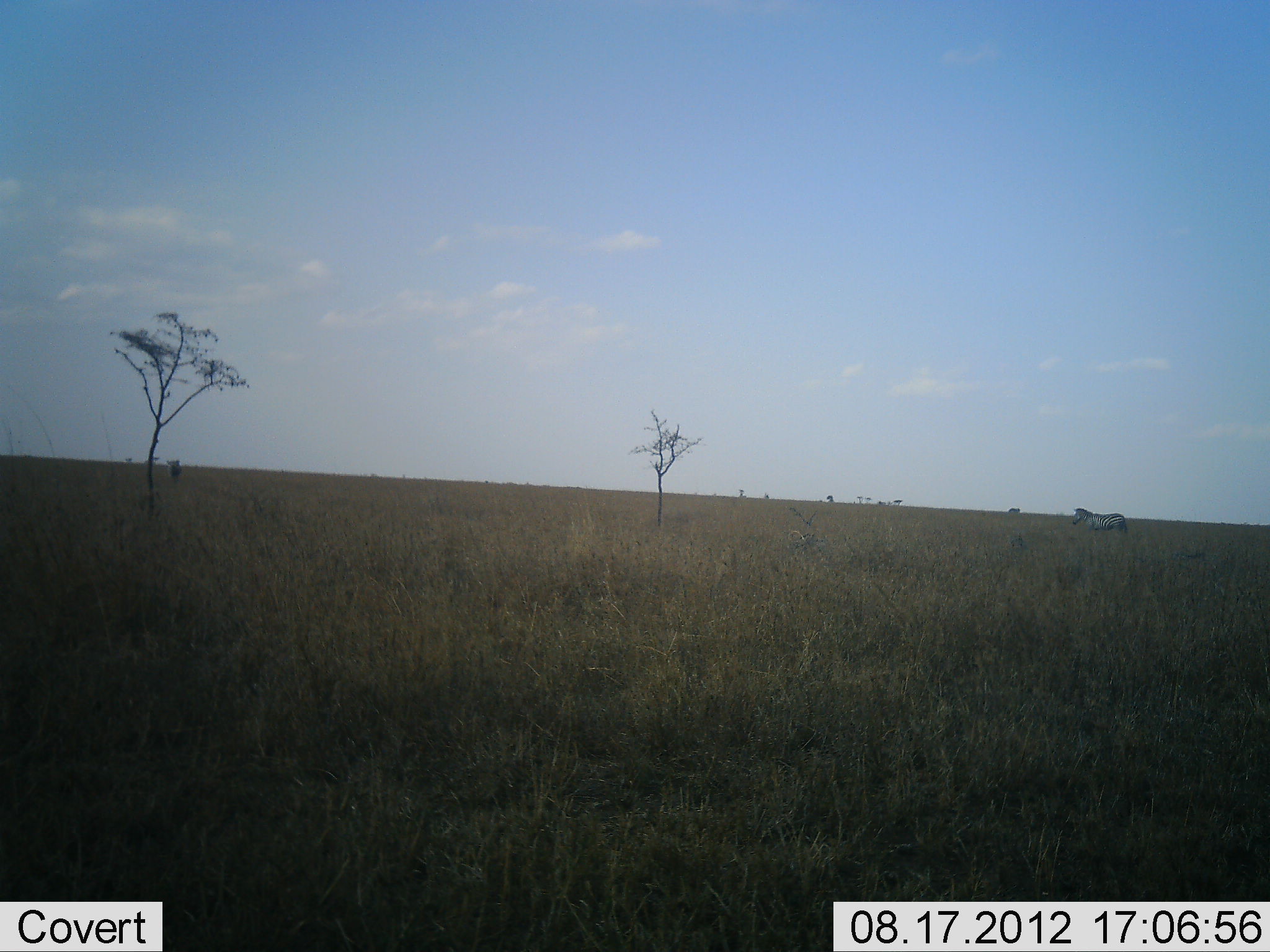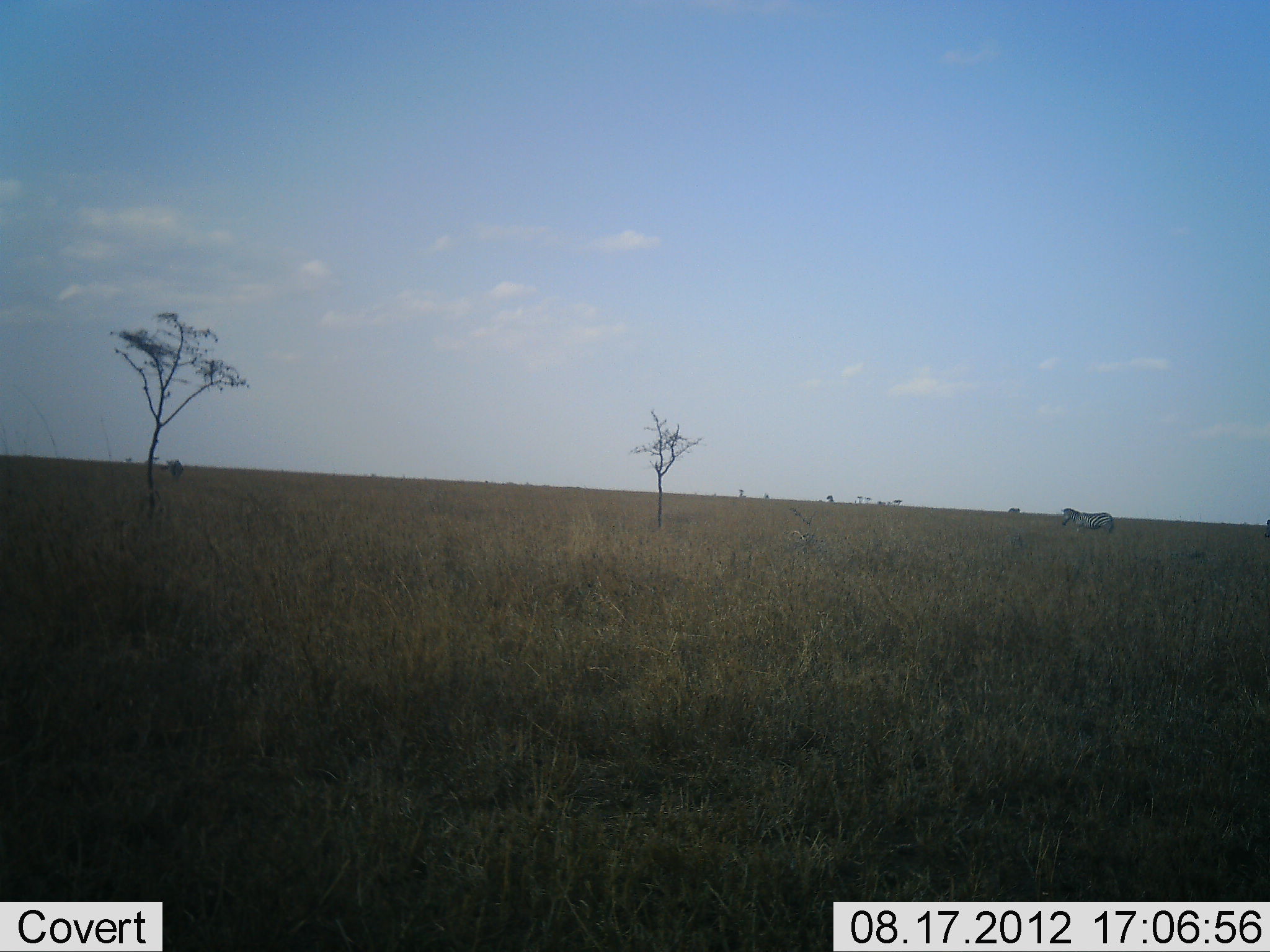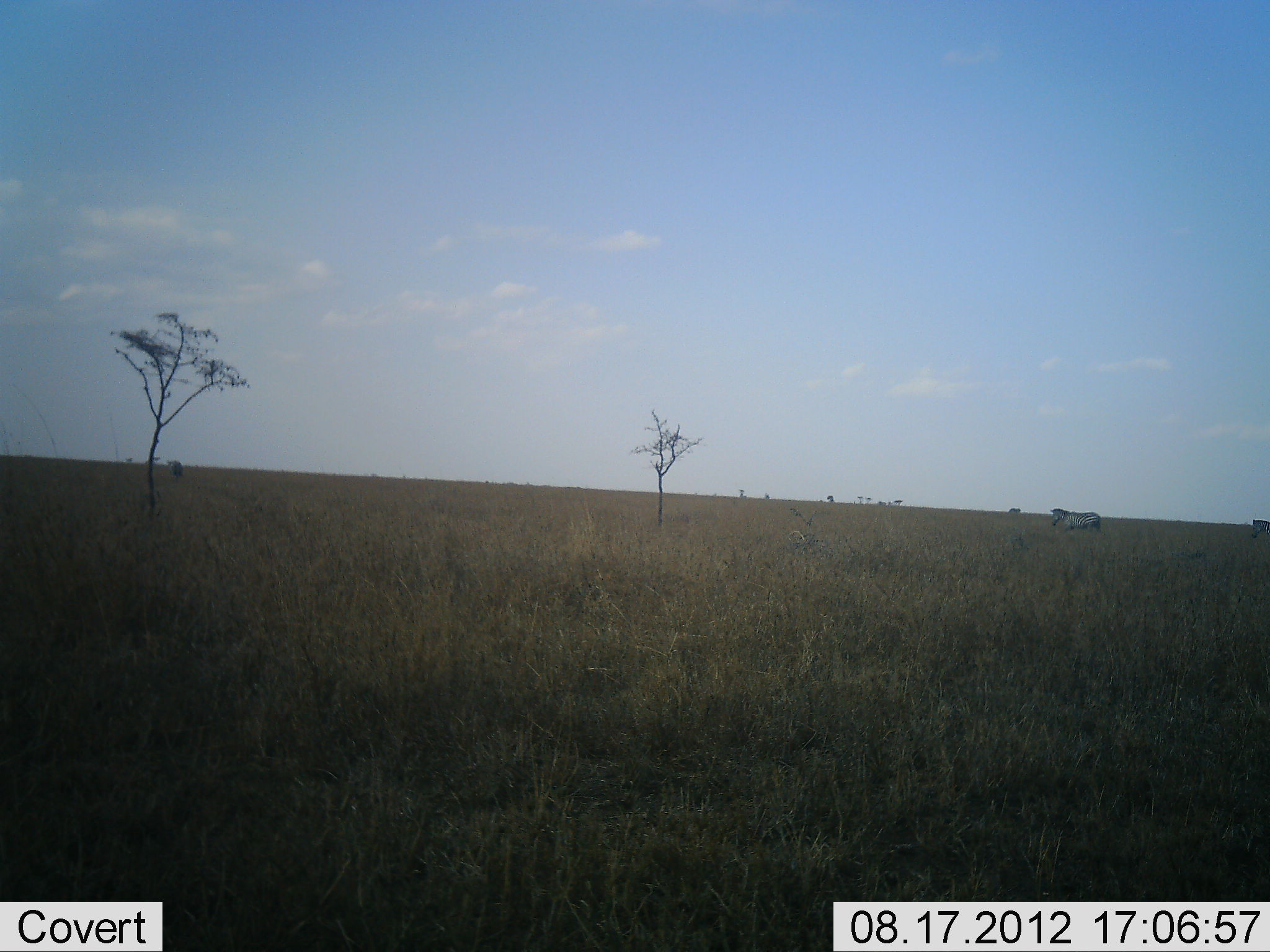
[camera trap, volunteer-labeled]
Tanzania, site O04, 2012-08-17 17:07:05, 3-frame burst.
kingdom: Animalia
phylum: Chordata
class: Mammalia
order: Perissodactyla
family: Equidae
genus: Equus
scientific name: Equus quagga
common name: plains zebra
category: zebra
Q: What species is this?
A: Zebra (plains zebra) (Equus quagga).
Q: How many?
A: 2.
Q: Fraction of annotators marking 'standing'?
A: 20%.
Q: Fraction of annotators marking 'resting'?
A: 0%.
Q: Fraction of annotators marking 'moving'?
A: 90%.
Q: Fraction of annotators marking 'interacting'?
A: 0%.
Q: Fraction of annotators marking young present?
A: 0%.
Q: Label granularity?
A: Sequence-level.